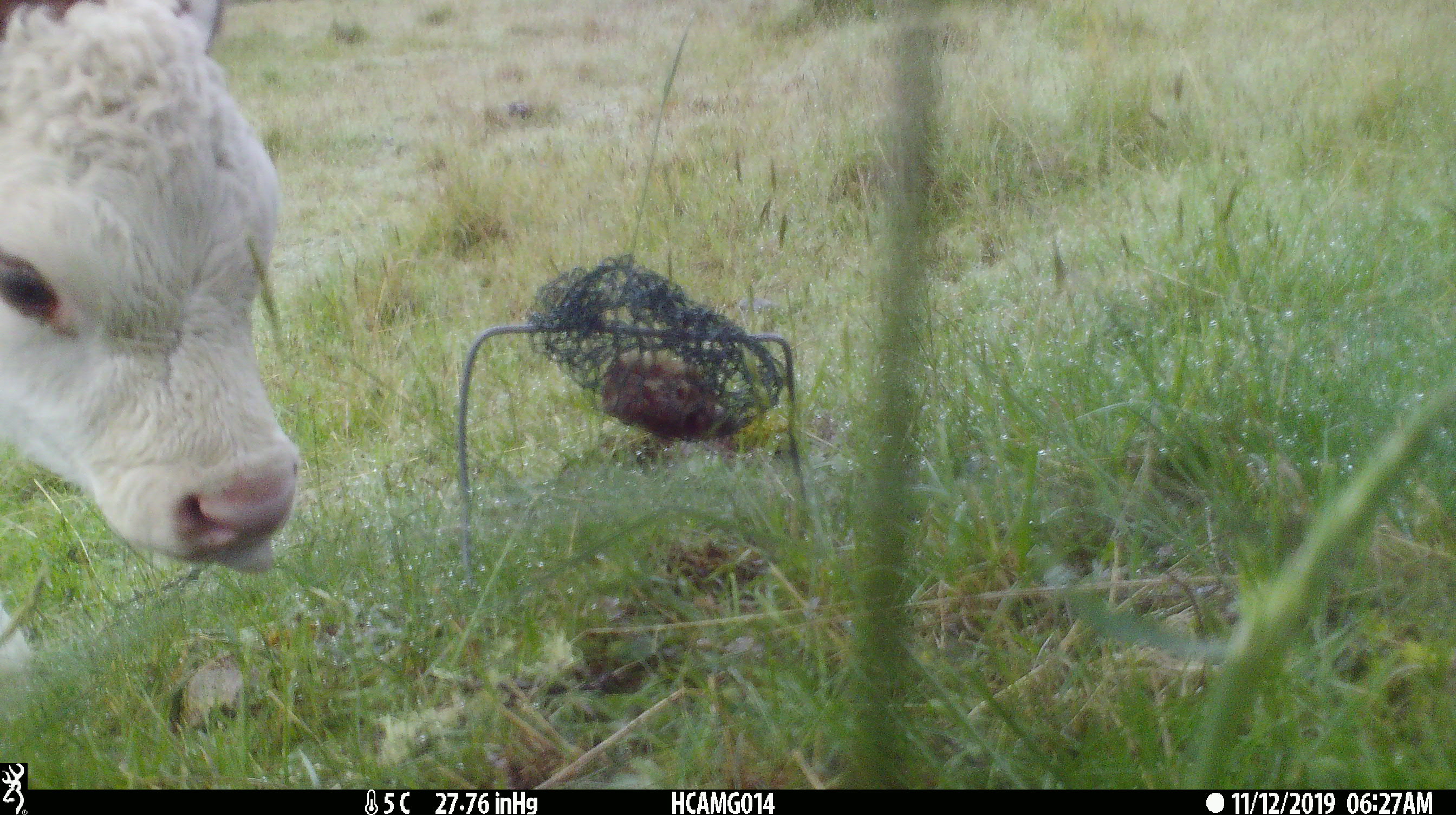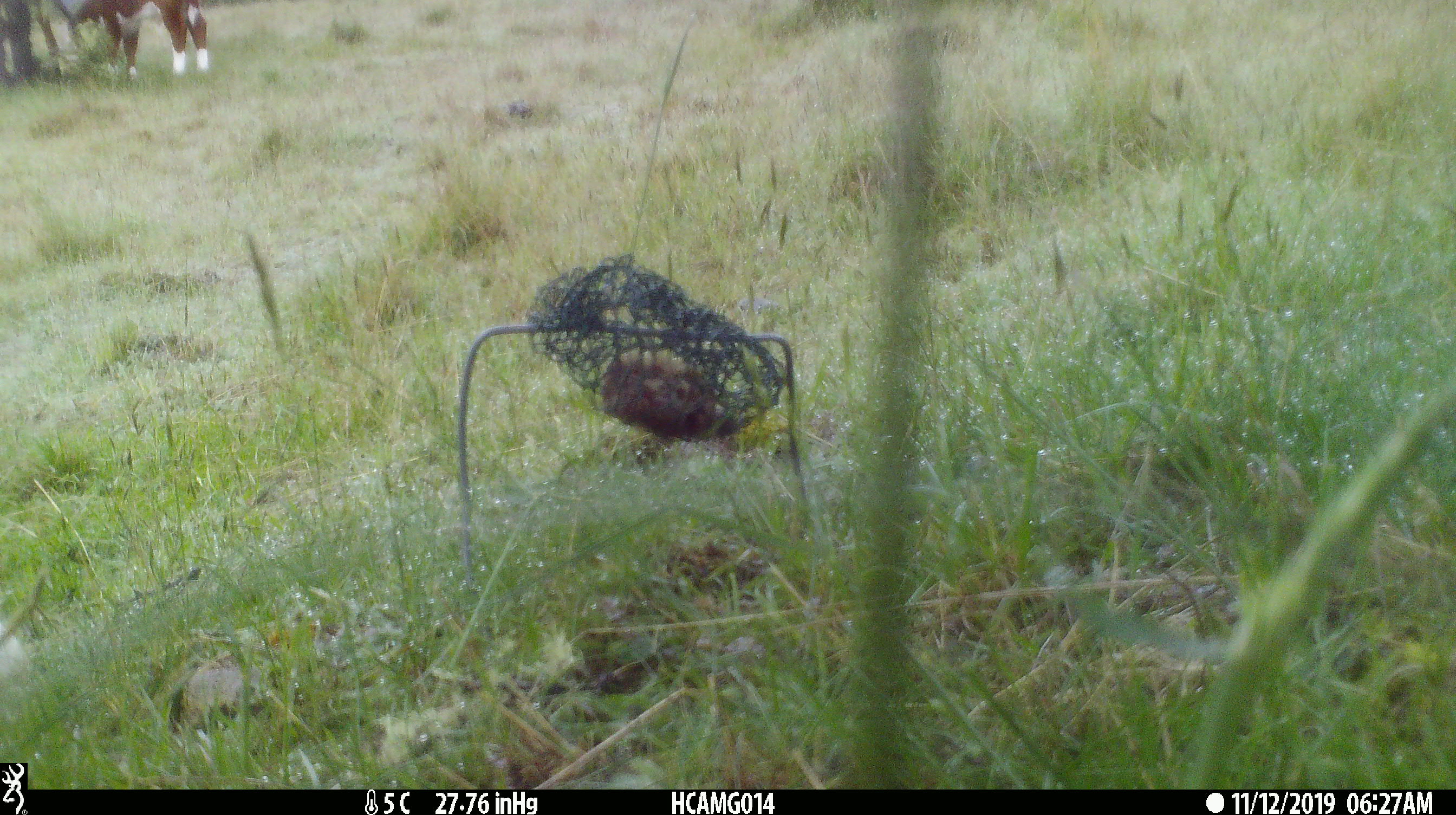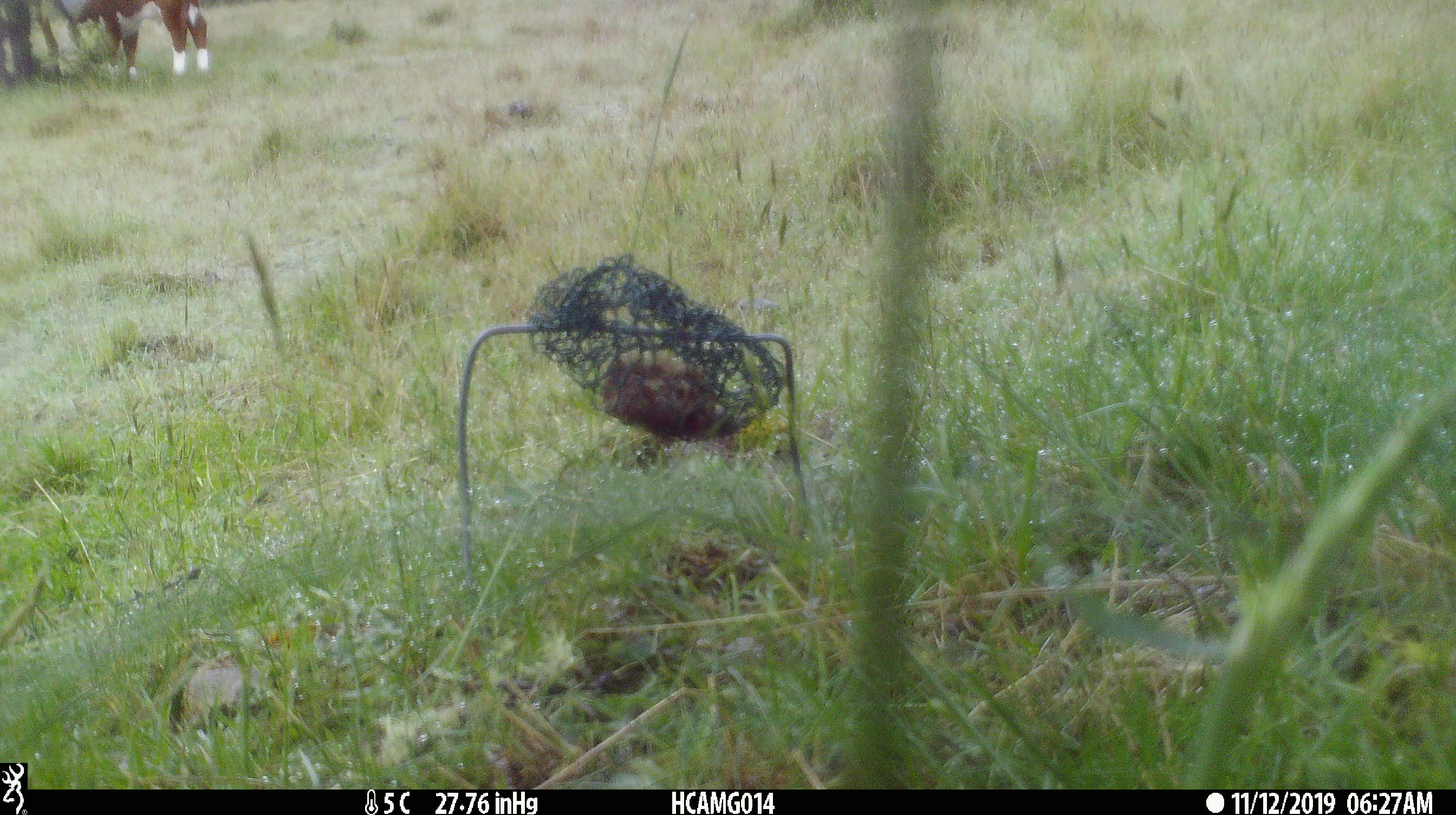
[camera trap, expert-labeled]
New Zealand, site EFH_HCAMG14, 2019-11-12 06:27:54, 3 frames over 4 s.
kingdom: Animalia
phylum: Chordata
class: Mammalia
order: Artiodactyla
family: Bovidae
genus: Bos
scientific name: Bos taurus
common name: domestic cow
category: cow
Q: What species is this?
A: Cow (domestic cow) (Bos taurus).